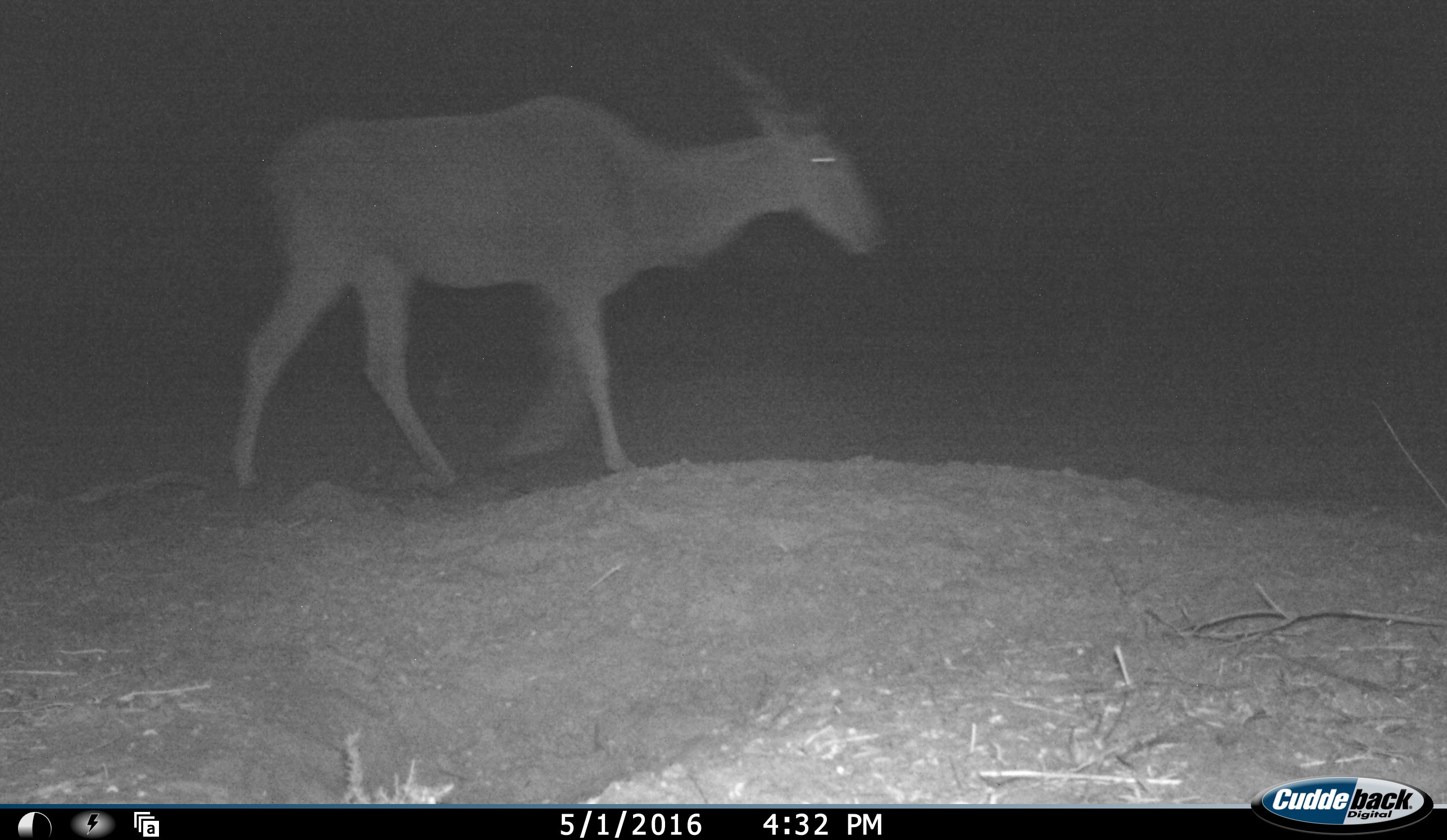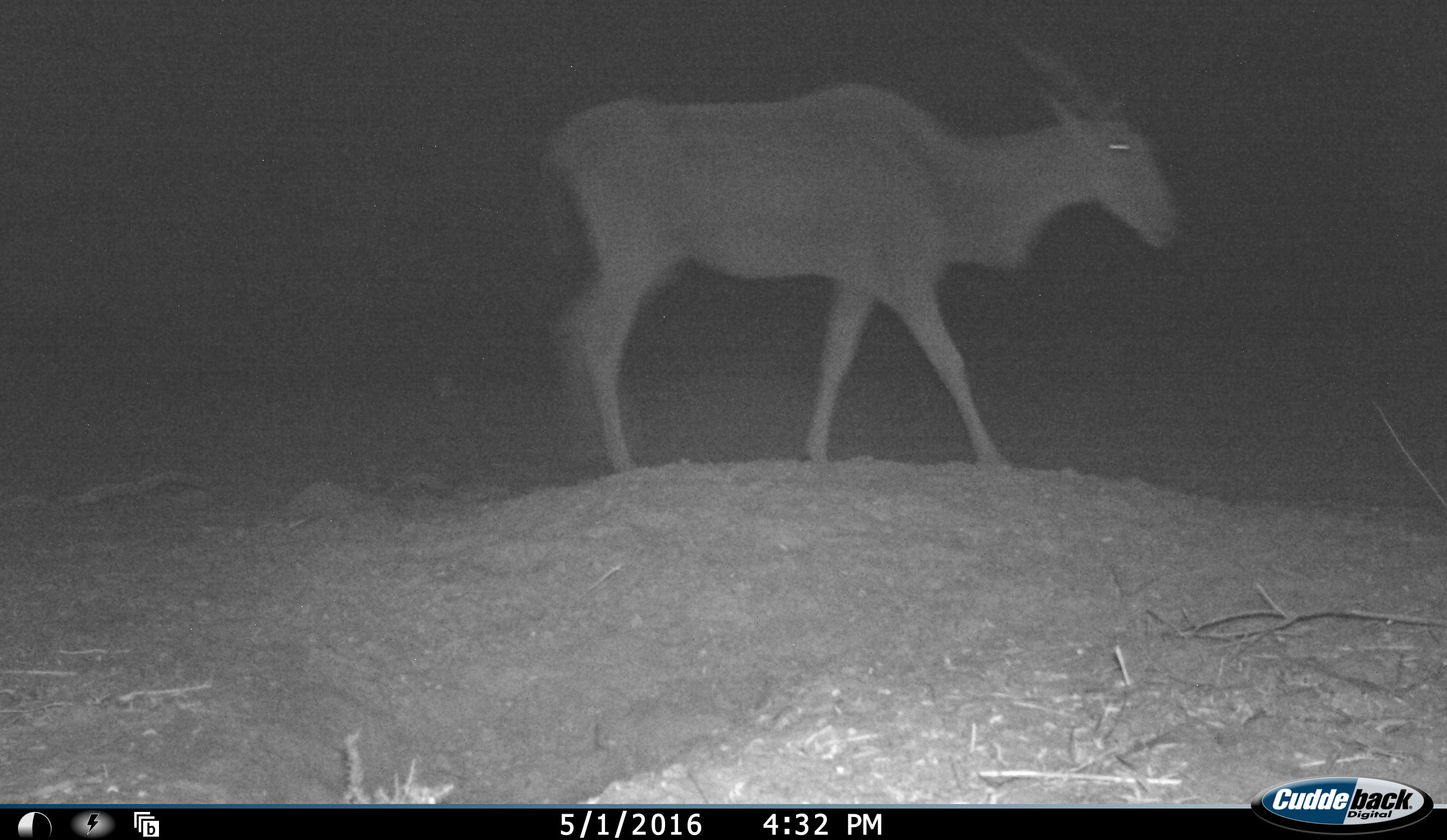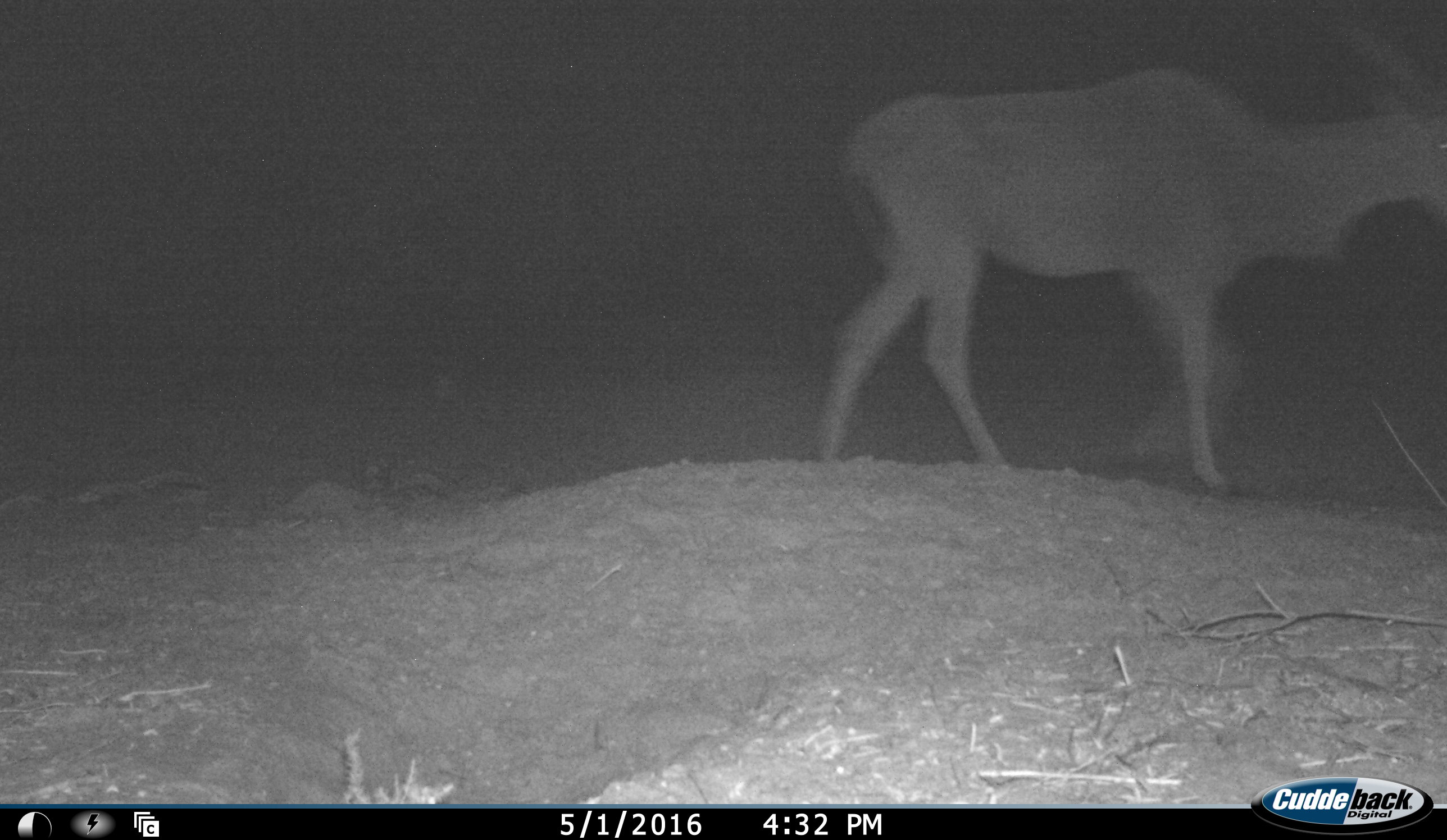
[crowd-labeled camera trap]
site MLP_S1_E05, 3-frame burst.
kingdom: Animalia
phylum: Chordata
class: Mammalia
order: Artiodactyla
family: Bovidae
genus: Tragelaphus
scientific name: Tragelaphus oryx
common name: eland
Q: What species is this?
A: Eland (Tragelaphus oryx).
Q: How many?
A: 1.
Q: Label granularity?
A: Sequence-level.